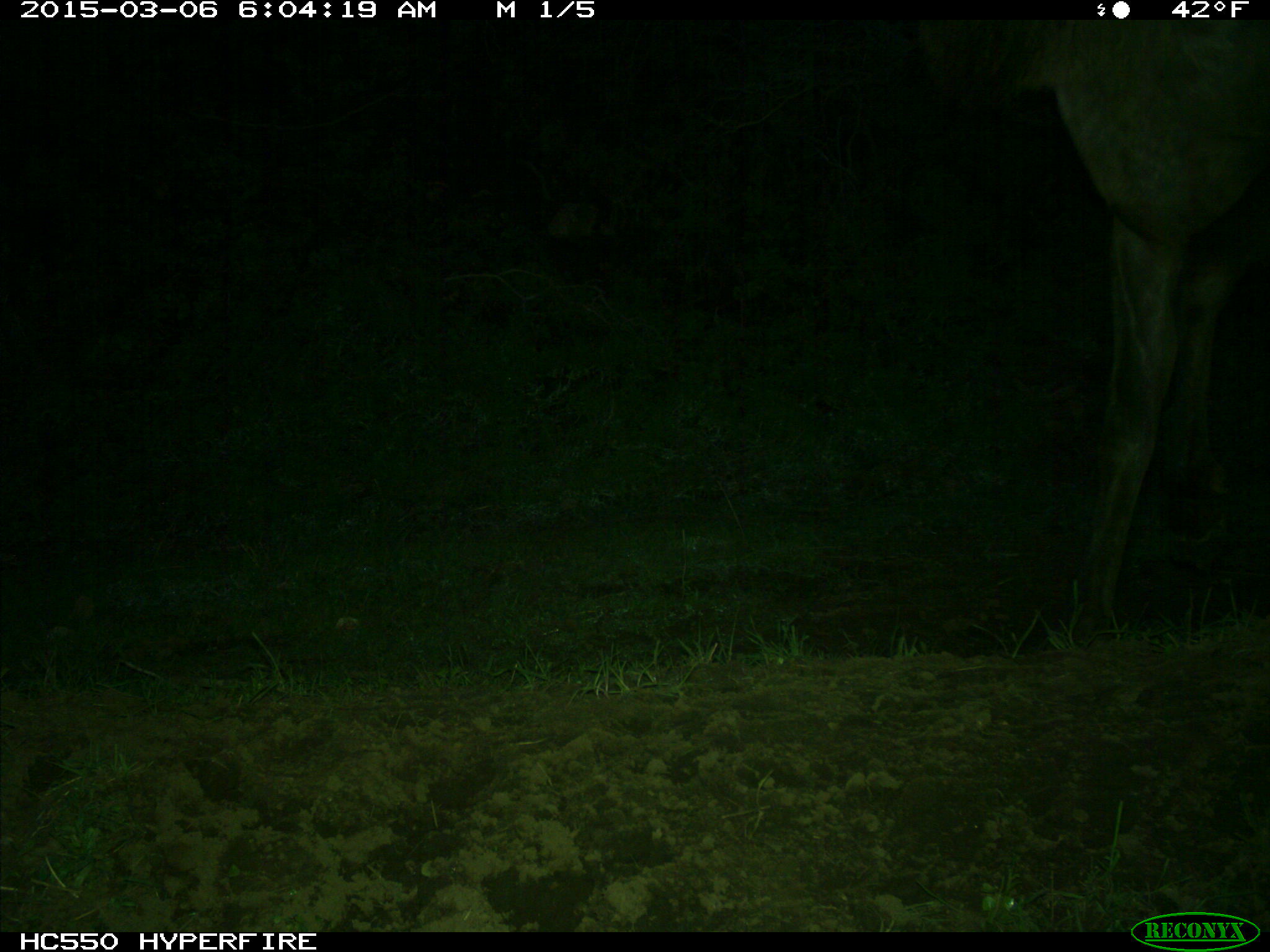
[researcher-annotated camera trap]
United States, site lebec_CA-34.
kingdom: Animalia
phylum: Chordata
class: Mammalia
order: Artiodactyla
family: Cervidae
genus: Cervus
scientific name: Cervus canadensis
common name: elk